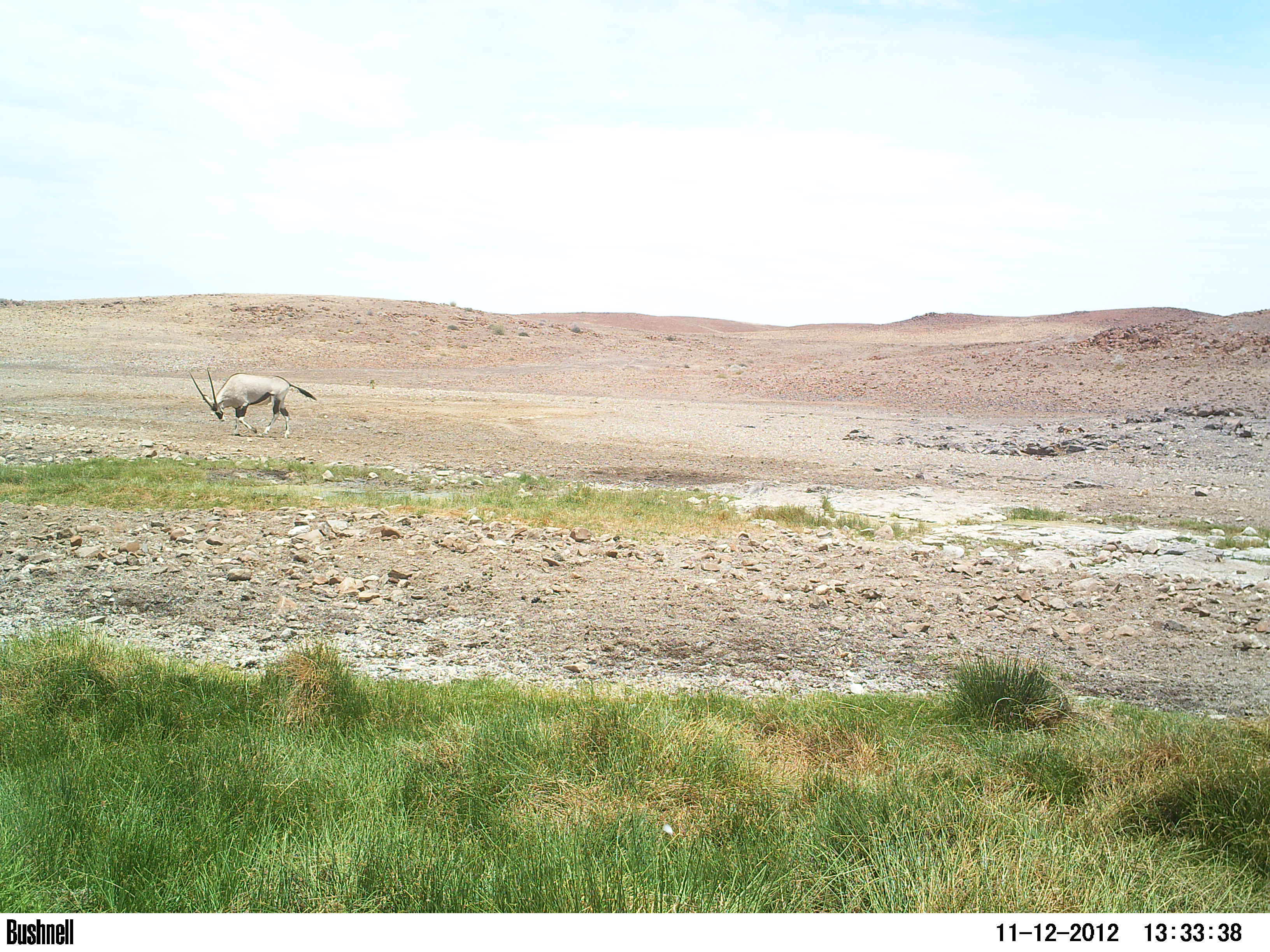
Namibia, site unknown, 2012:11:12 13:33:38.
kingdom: Animalia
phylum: Chordata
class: Mammalia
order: Artiodactyla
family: Bovidae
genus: Oryx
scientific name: Oryx gazella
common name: gemsbok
Oryx gazella (gemsbok).